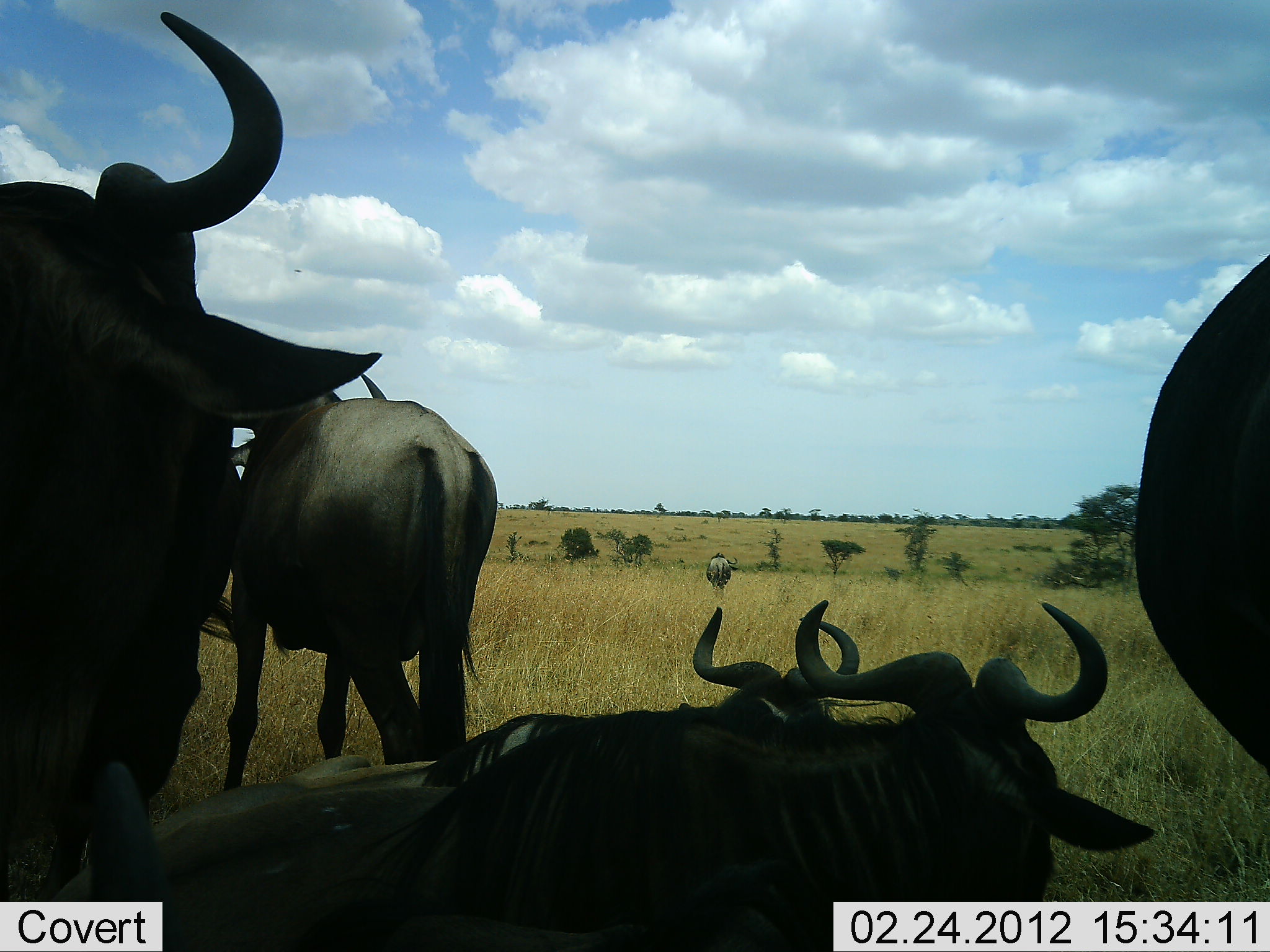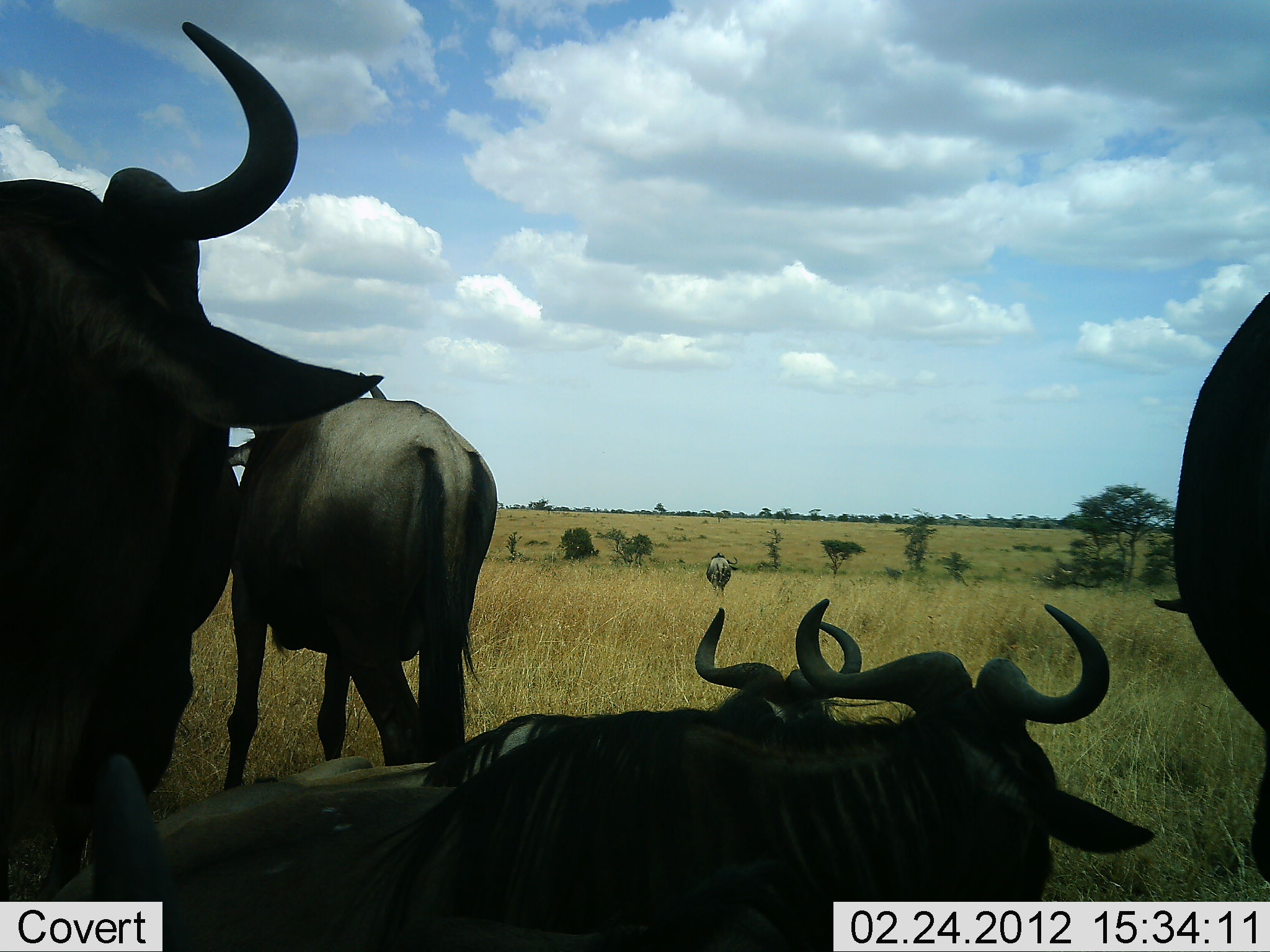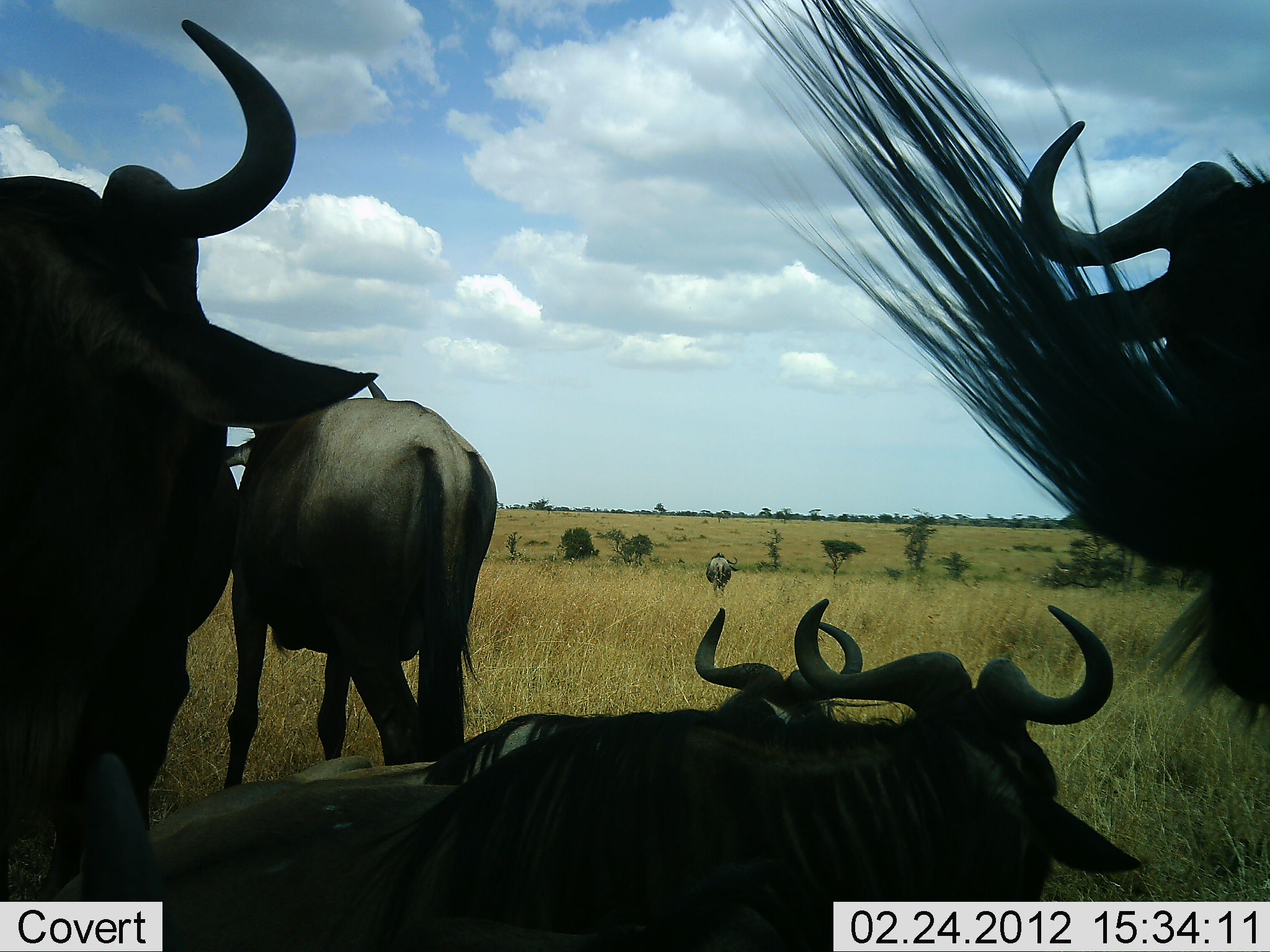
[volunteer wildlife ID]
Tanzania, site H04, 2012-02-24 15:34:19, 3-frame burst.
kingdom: Animalia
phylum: Chordata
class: Mammalia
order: Artiodactyla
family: Bovidae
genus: Connochaetes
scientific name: Connochaetes taurinus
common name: blue wildebeest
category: wildebeest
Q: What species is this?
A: Wildebeest (blue wildebeest) (Connochaetes taurinus).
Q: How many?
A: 6.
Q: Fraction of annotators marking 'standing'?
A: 71%.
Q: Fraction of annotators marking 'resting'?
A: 88%.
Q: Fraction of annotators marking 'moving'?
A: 12%.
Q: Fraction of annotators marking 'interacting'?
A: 0%.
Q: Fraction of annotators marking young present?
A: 6%.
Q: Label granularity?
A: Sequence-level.